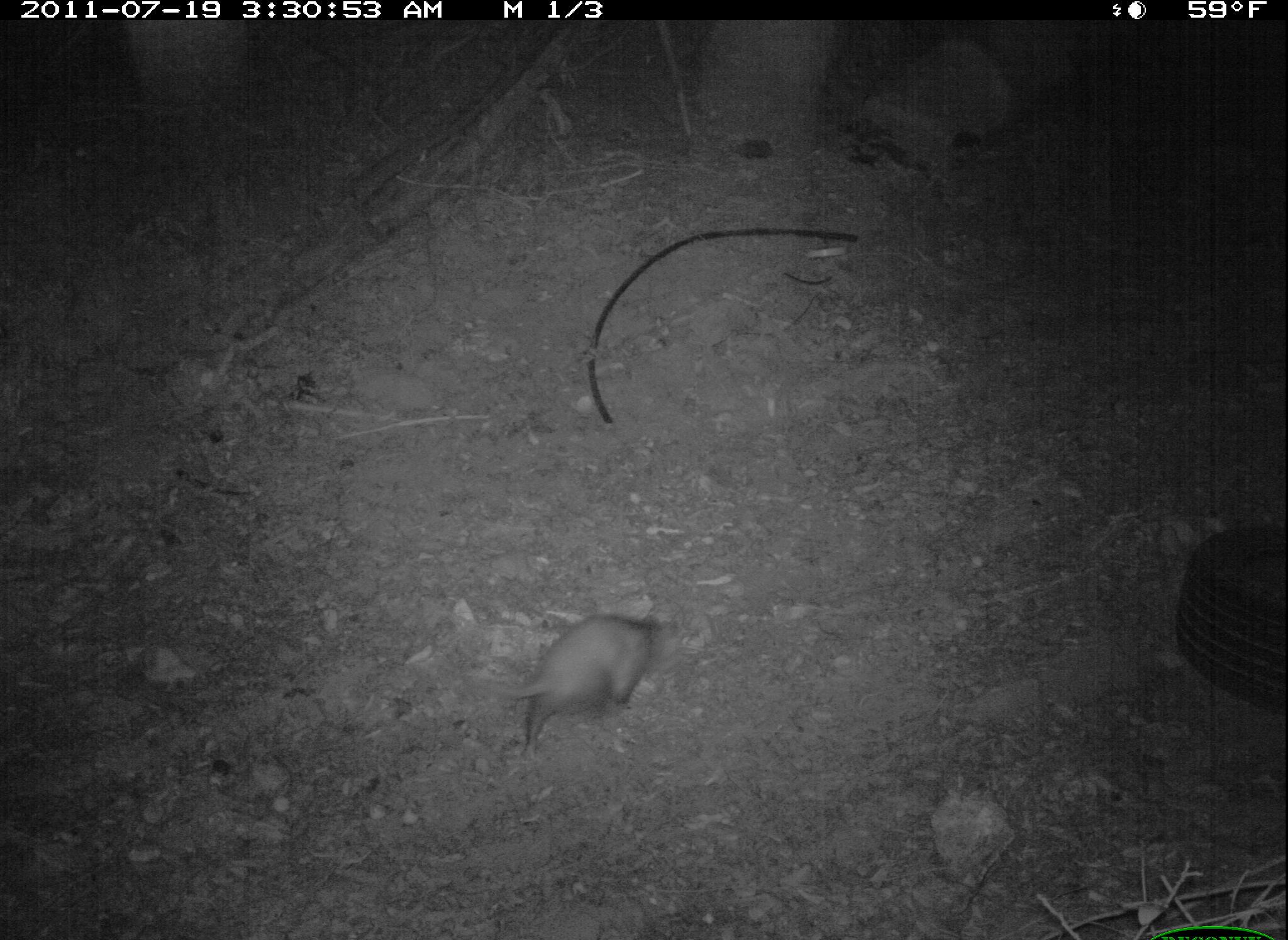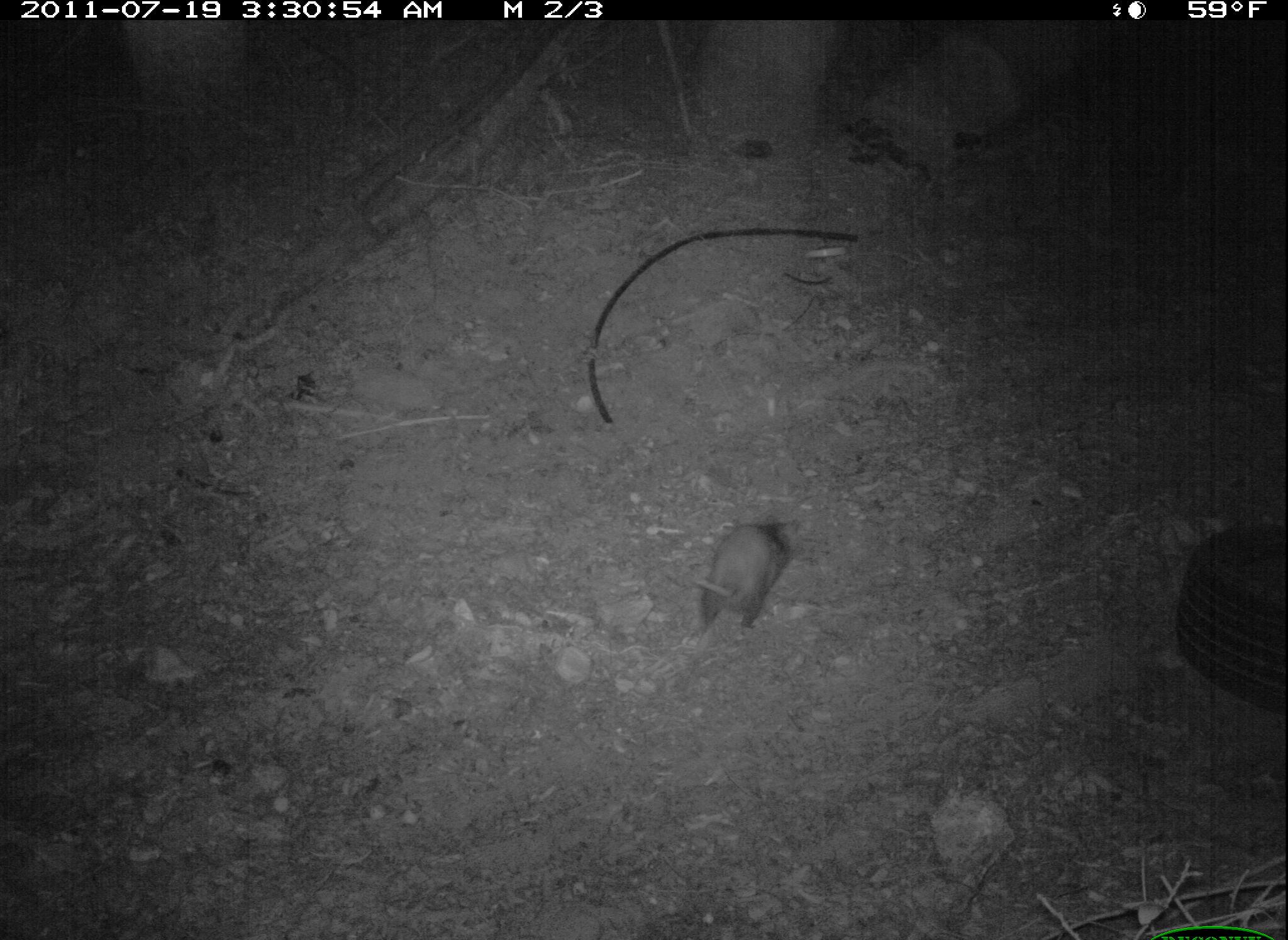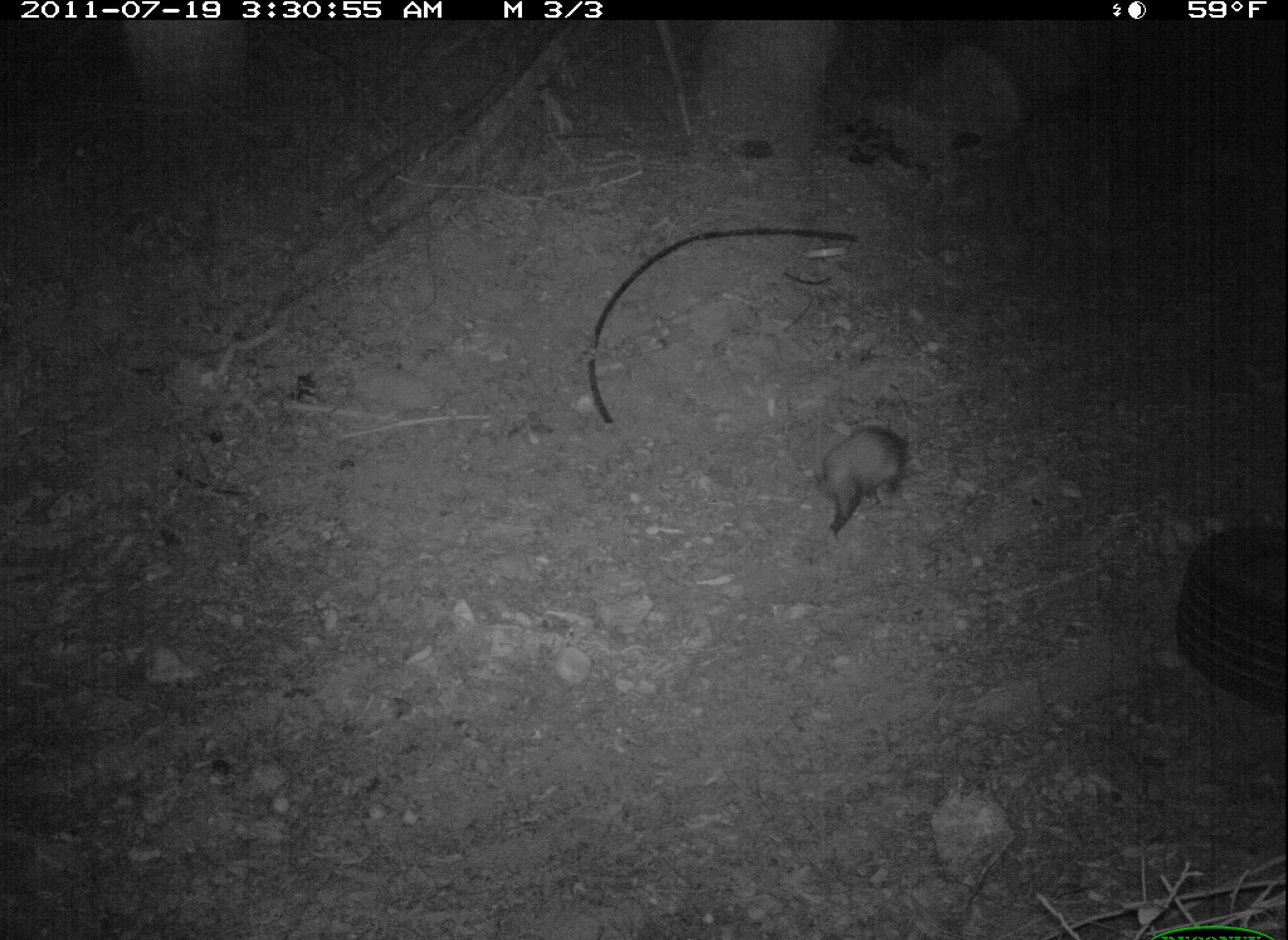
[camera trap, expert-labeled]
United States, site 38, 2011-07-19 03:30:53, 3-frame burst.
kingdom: Animalia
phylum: Chordata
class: Mammalia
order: Didelphimorphia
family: Didelphidae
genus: Didelphis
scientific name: Didelphis virginiana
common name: virginia opossum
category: opossum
Opossum (virginia opossum) (Didelphis virginiana).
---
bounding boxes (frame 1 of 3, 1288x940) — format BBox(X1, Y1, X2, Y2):
opossum: BBox(502, 596, 684, 767)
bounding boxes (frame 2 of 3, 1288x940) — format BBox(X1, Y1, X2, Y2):
opossum: BBox(684, 494, 800, 648)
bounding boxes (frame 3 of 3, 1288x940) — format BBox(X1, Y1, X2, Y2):
opossum: BBox(797, 424, 932, 535)